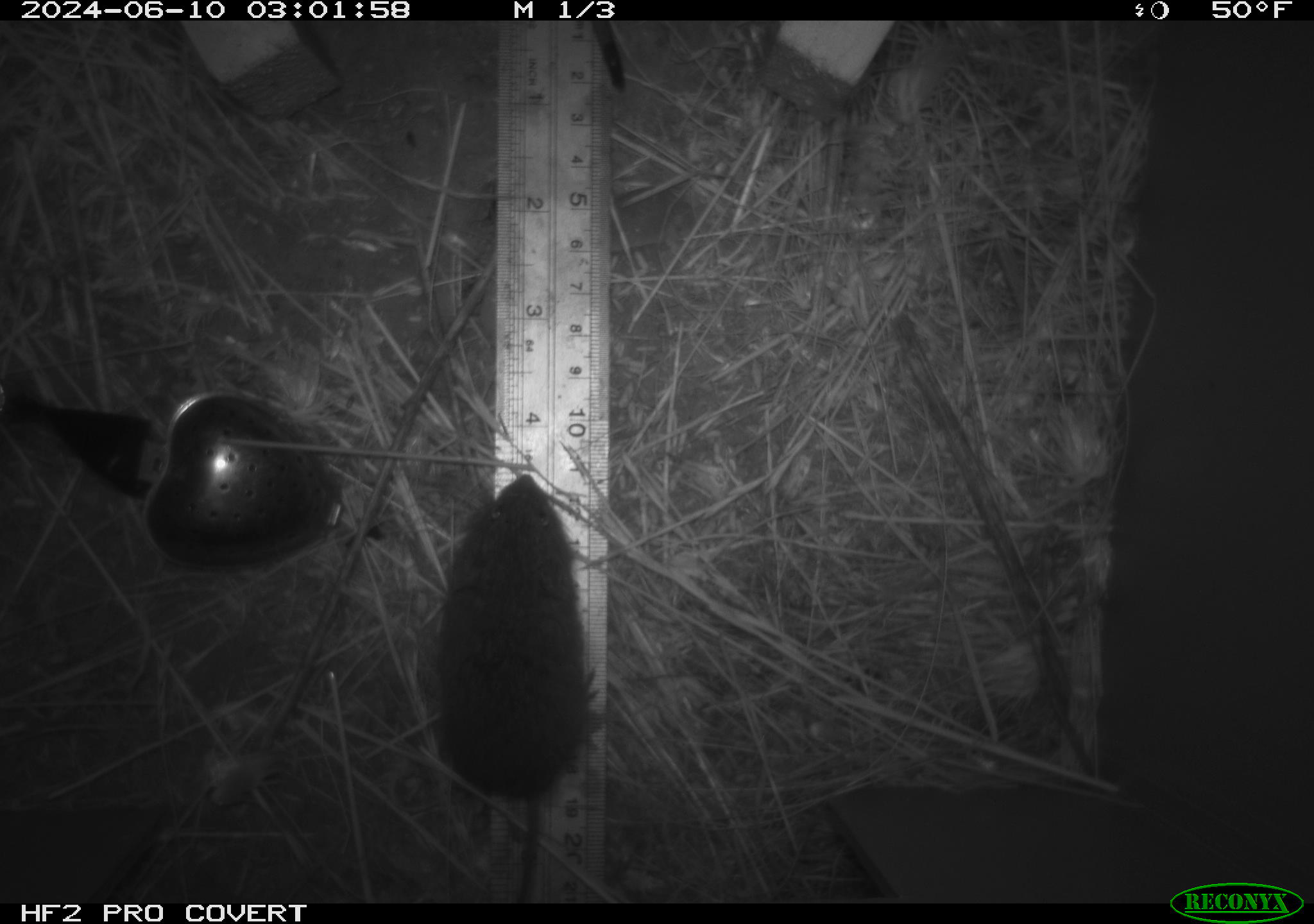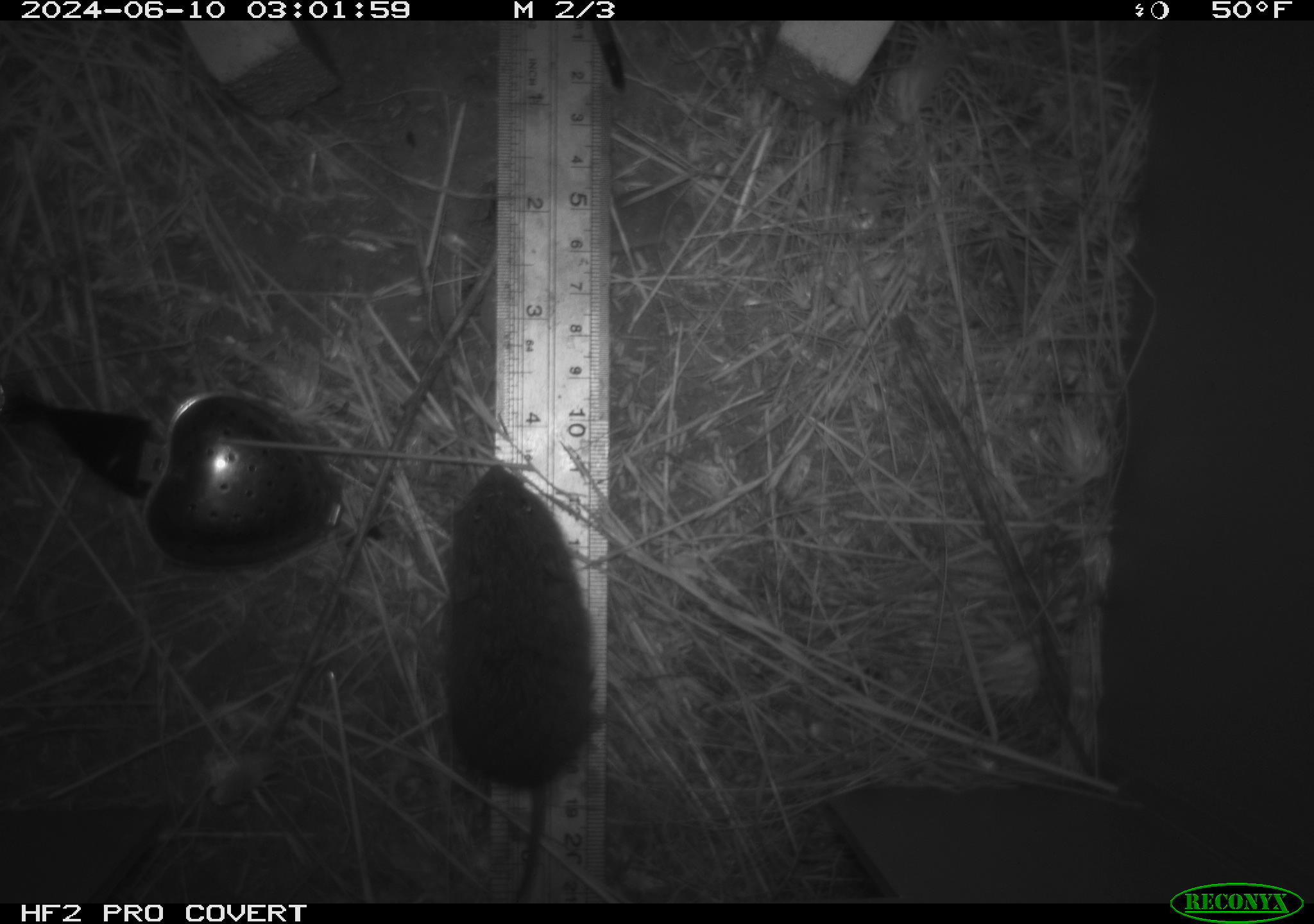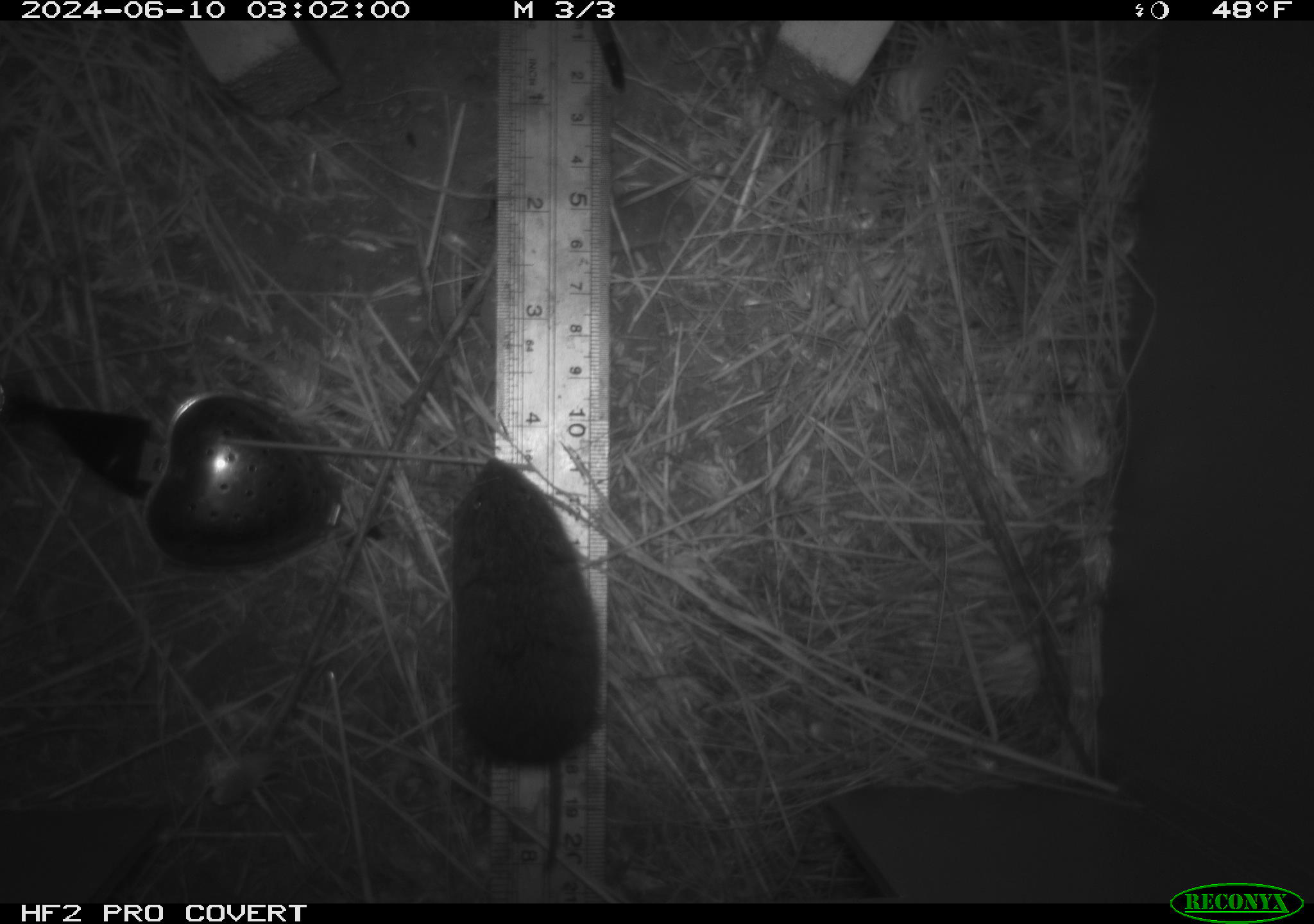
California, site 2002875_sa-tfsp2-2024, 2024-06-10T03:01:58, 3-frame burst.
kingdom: Animalia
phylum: Chordata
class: Mammalia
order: Rodentia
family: Cricetidae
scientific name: Arvicolinae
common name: voles, lemmings, and muskrats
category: arvicolinae subfamily